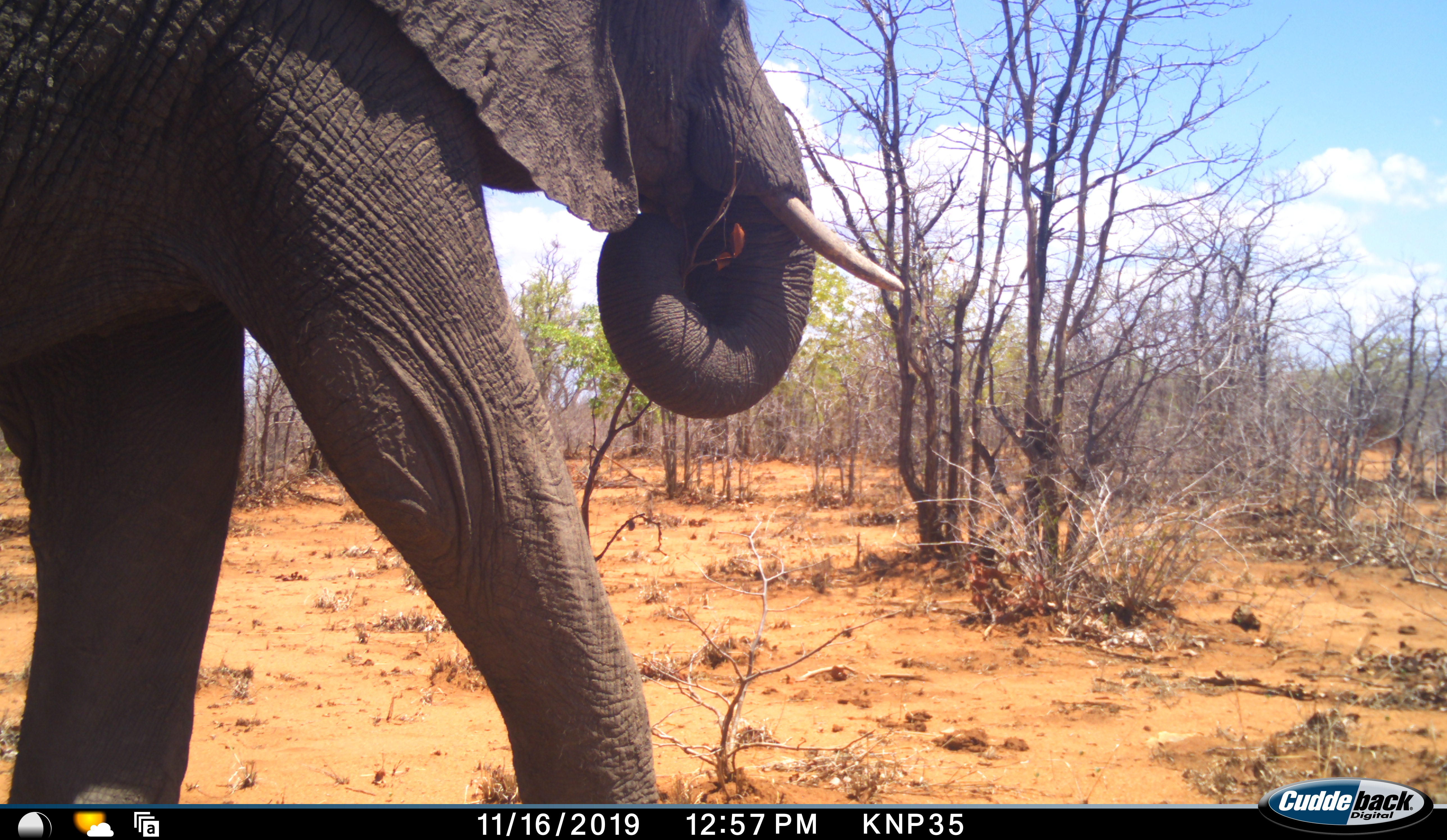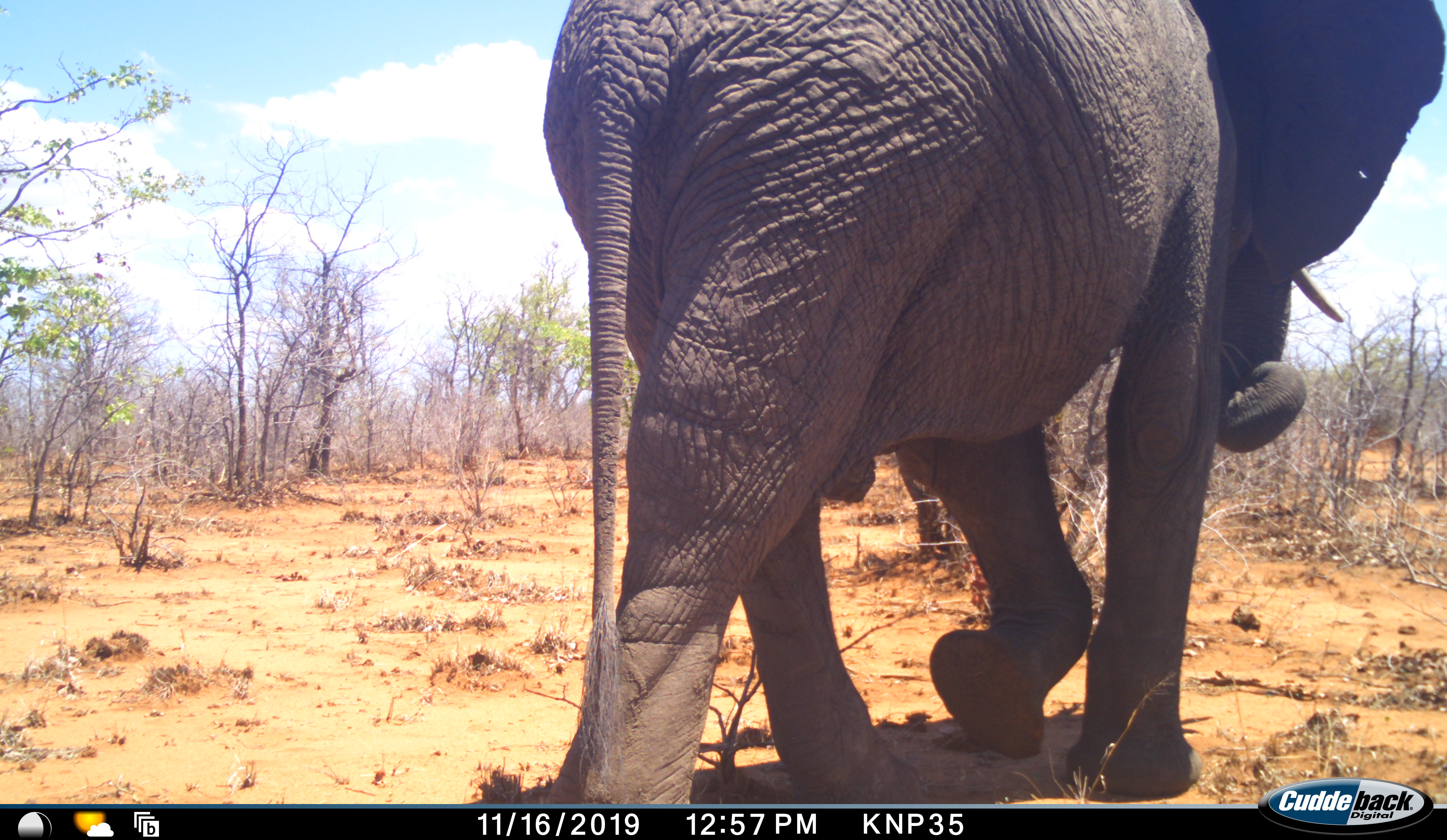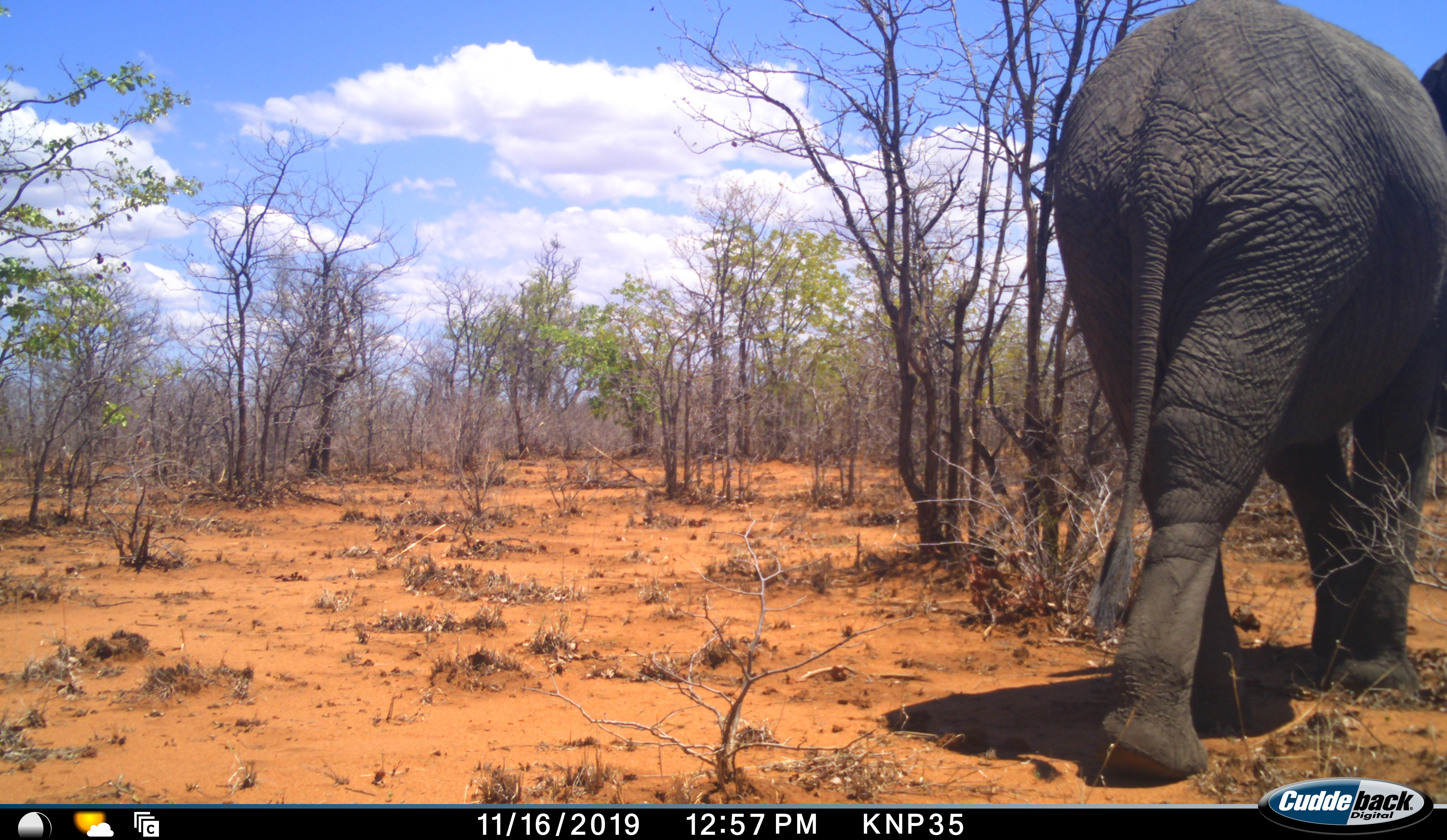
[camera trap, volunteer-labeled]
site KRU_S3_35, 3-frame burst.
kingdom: Animalia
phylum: Chordata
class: Mammalia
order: Proboscidea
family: Elephantidae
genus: Loxodonta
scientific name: Loxodonta africana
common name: african bush elephant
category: elephant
Elephant (african bush elephant) (Loxodonta africana), count 1. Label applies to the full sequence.